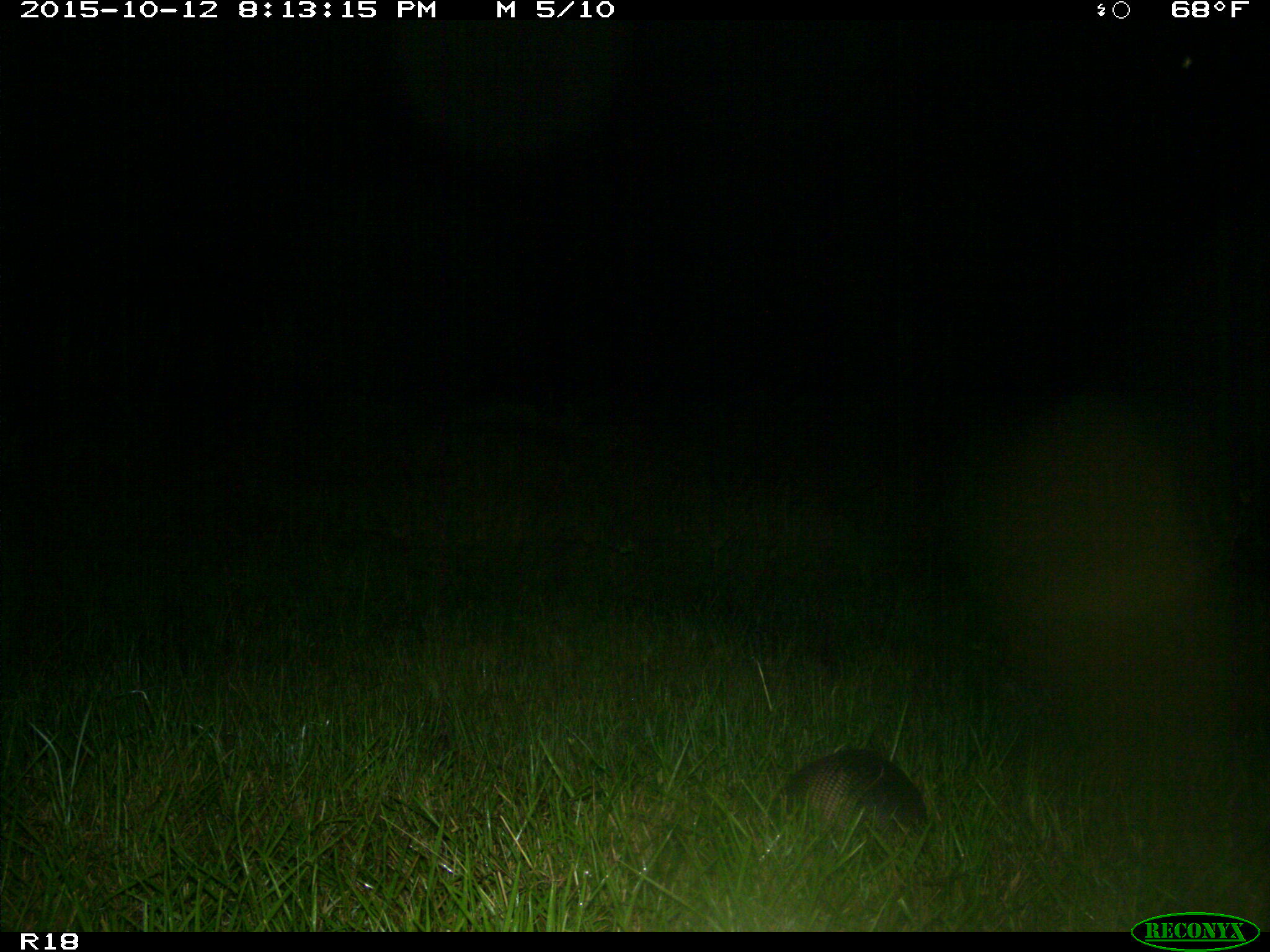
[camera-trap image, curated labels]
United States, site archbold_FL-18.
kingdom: Animalia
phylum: Chordata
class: Mammalia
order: Cingulata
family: Dasypodidae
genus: Dasypus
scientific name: Dasypus novemcinctus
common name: nine-banded armadillo